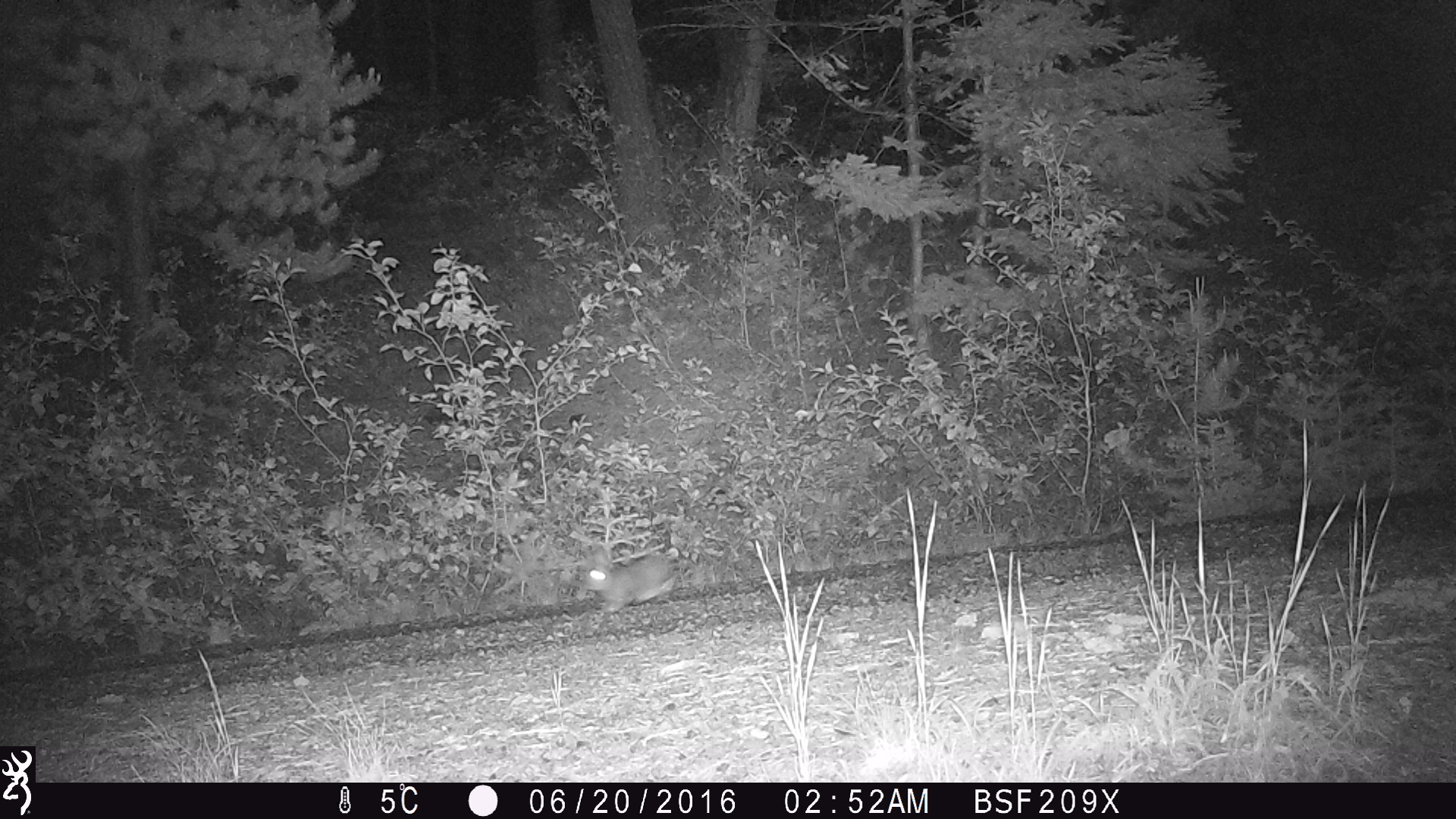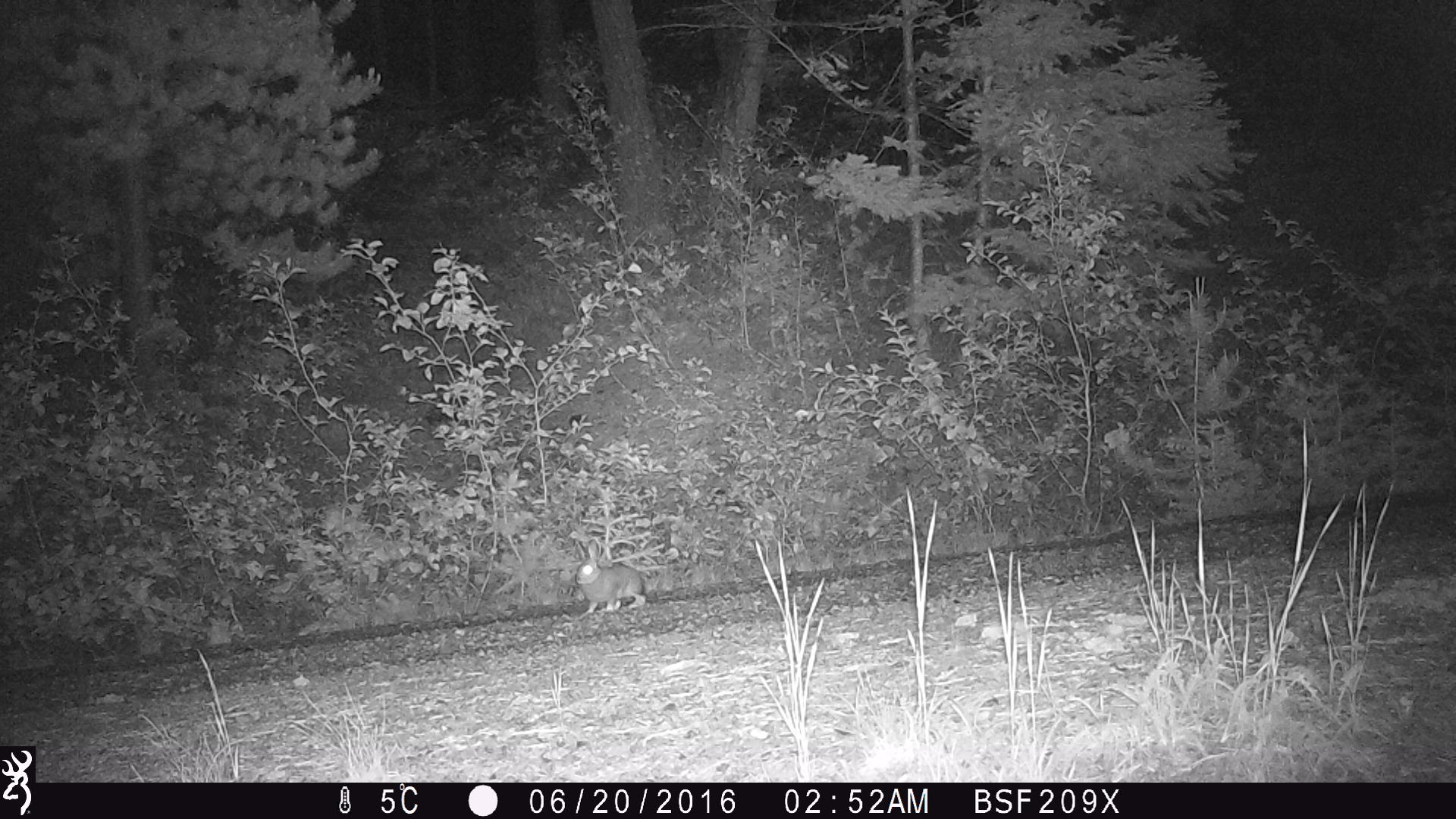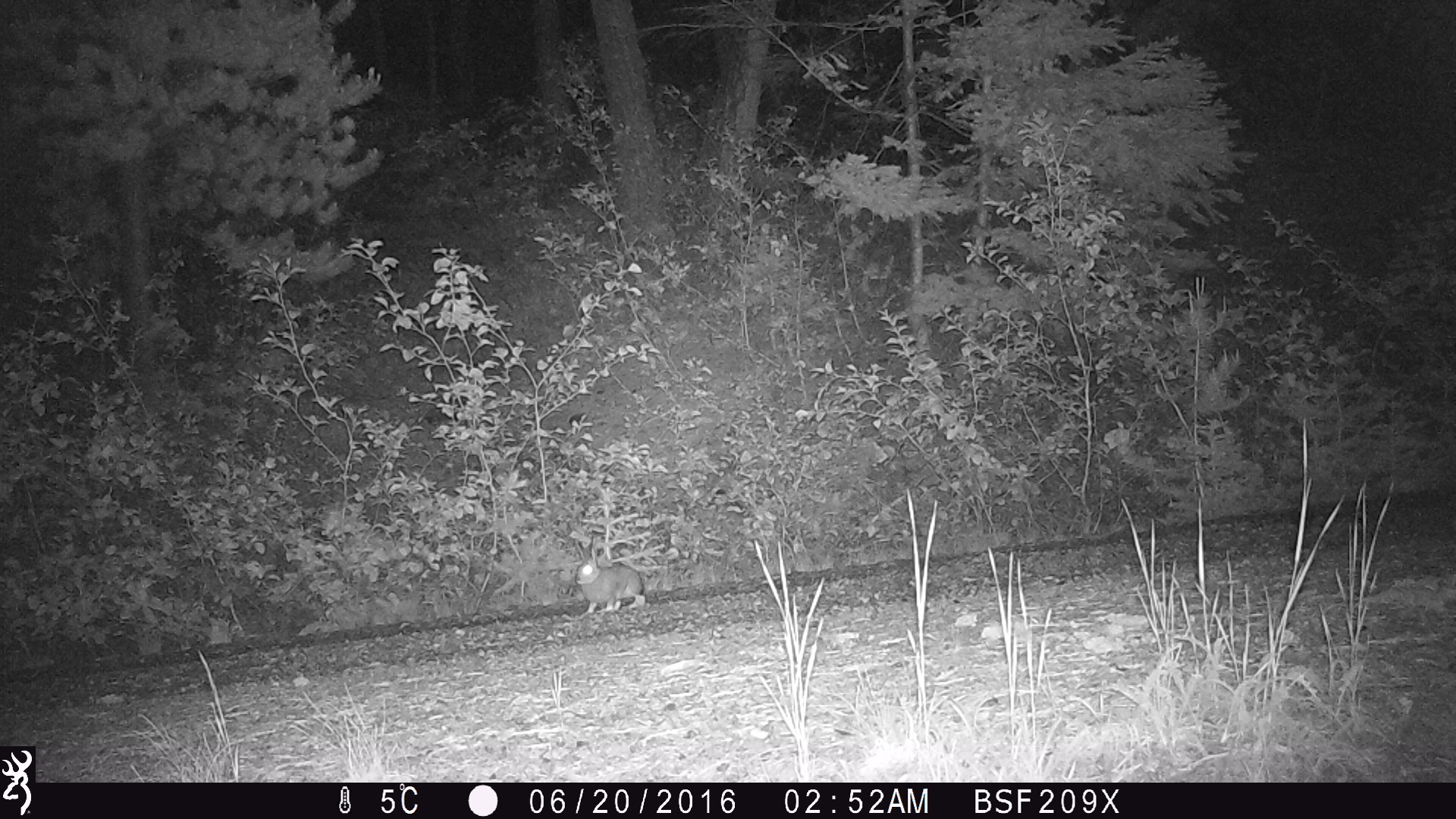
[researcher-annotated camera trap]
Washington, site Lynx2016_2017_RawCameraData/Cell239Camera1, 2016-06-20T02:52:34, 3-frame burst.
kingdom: Animalia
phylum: Chordata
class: Mammalia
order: Lagomorpha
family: Leporidae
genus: Lepus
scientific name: Lepus americanus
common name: snowshoe hare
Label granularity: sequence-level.